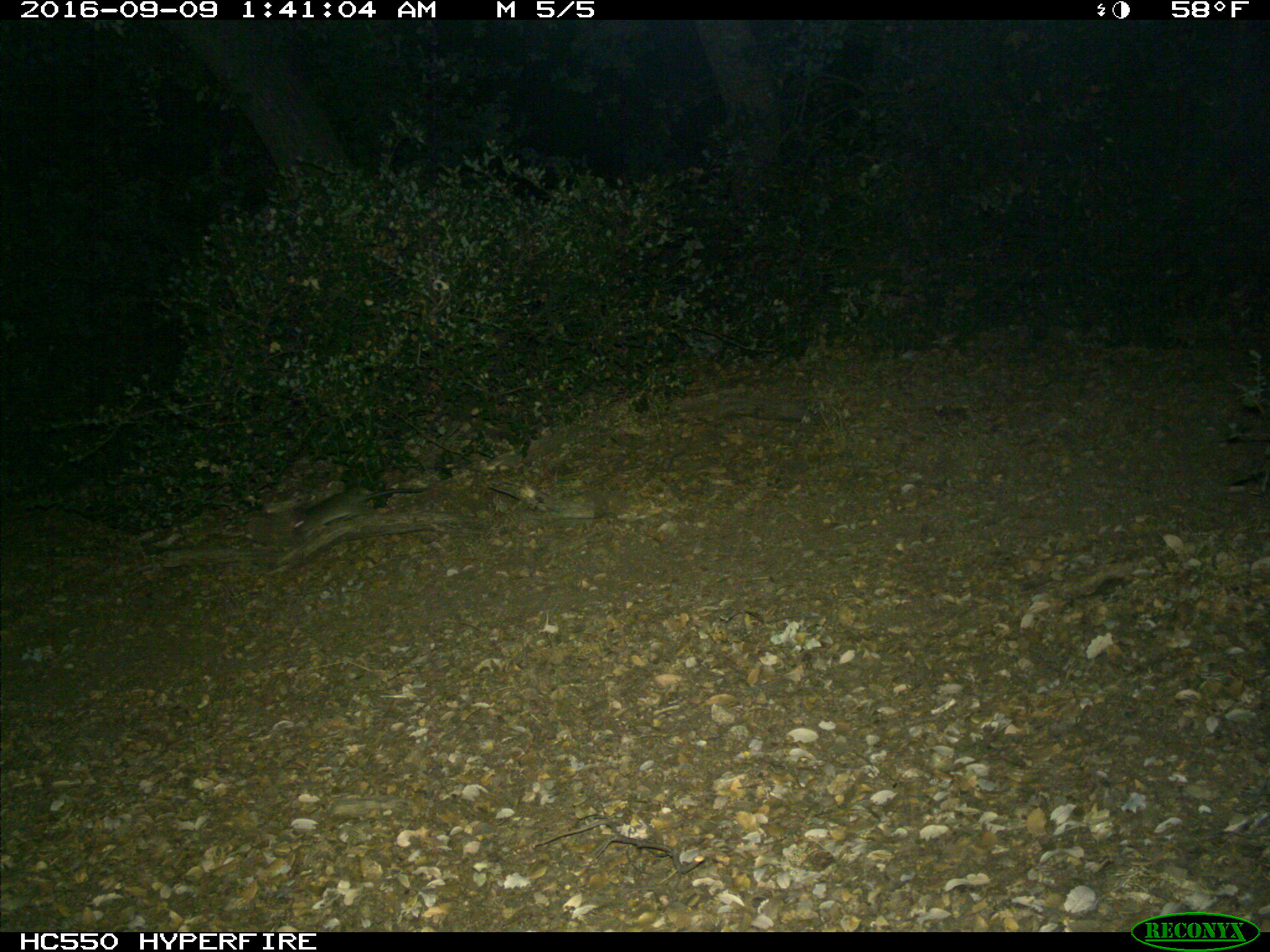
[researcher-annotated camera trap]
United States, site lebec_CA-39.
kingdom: Animalia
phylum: Chordata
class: Mammalia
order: Rodentia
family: Cricetidae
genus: Neotoma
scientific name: Neotoma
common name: pack rat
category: unidentified pack rat